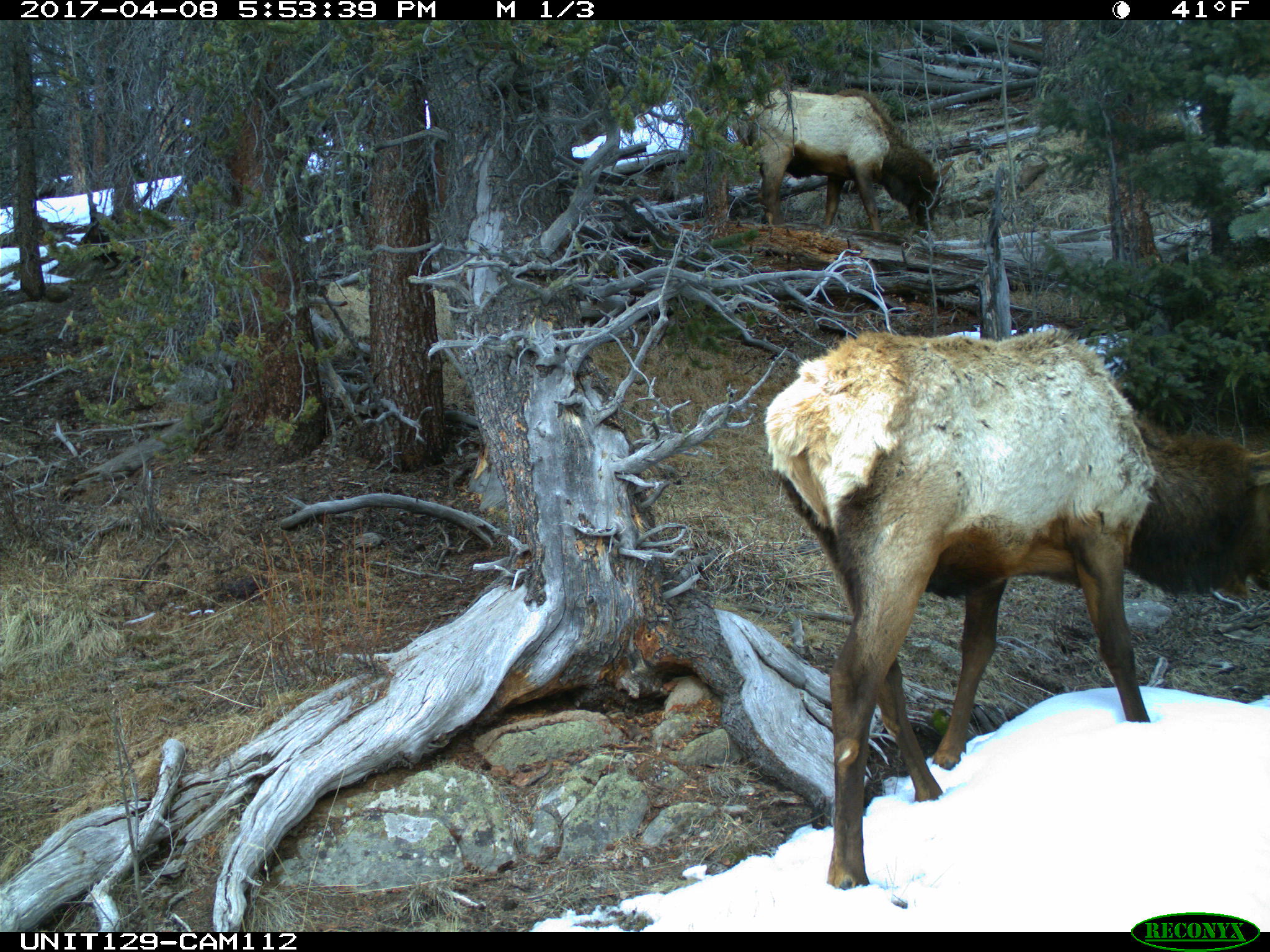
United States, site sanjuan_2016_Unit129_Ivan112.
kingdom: Animalia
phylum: Chordata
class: Mammalia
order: Artiodactyla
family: Cervidae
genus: Cervus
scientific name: Cervus elaphus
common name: red deer